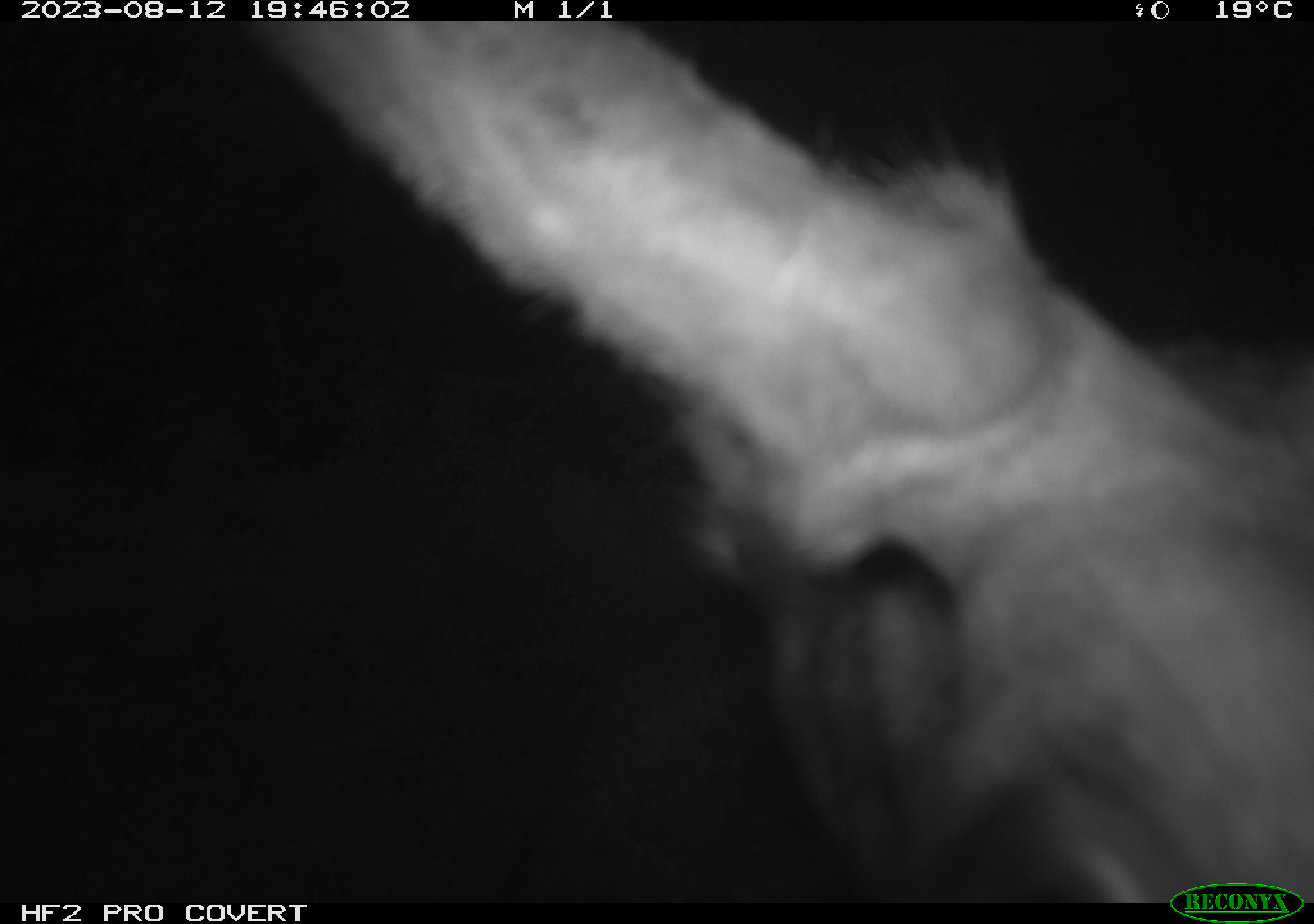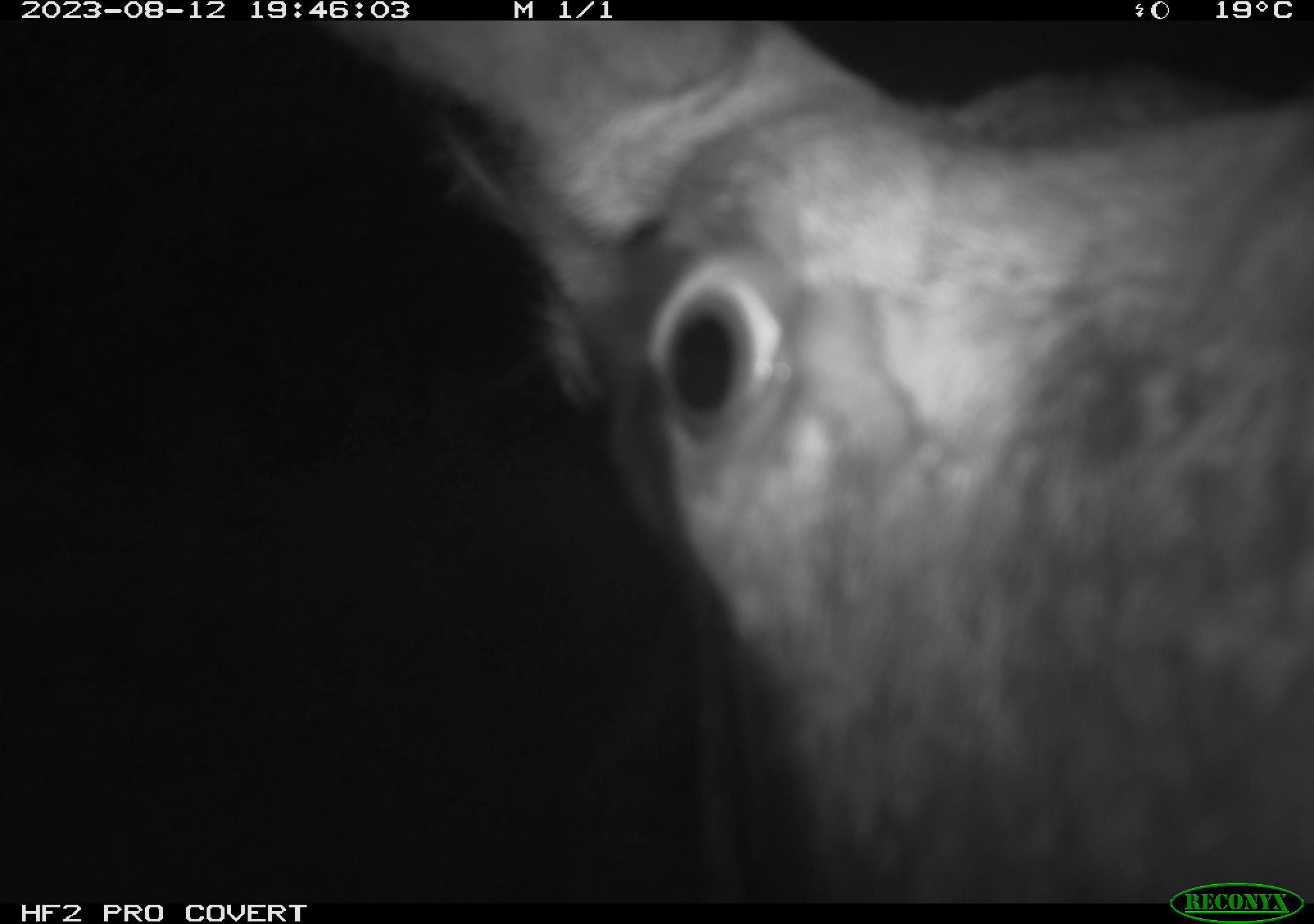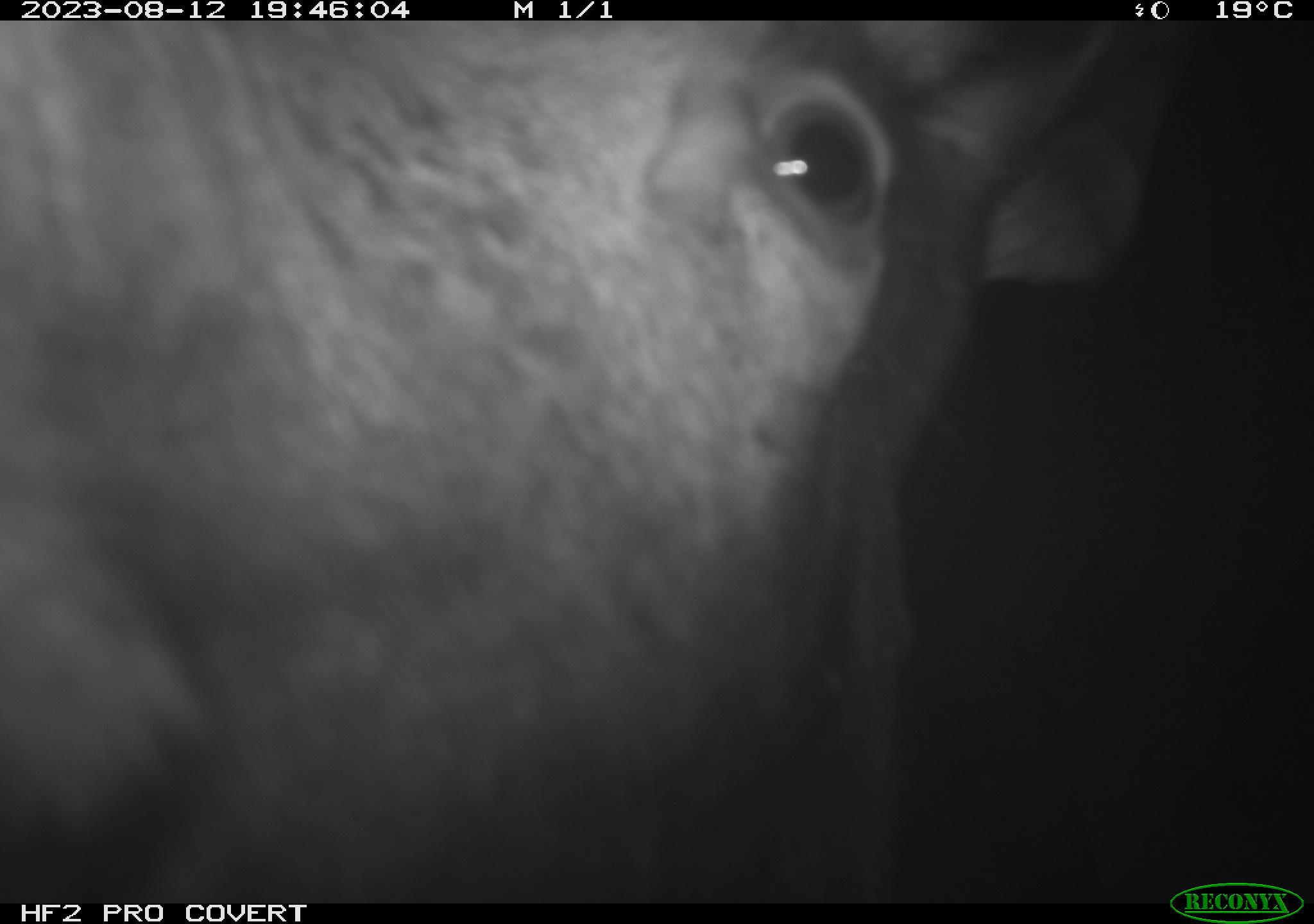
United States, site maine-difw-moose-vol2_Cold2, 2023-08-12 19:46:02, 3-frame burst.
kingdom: Animalia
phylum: Chordata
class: Mammalia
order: Artiodactyla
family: Cervidae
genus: Alces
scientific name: Alces alces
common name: moose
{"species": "moose (Alces alces)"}